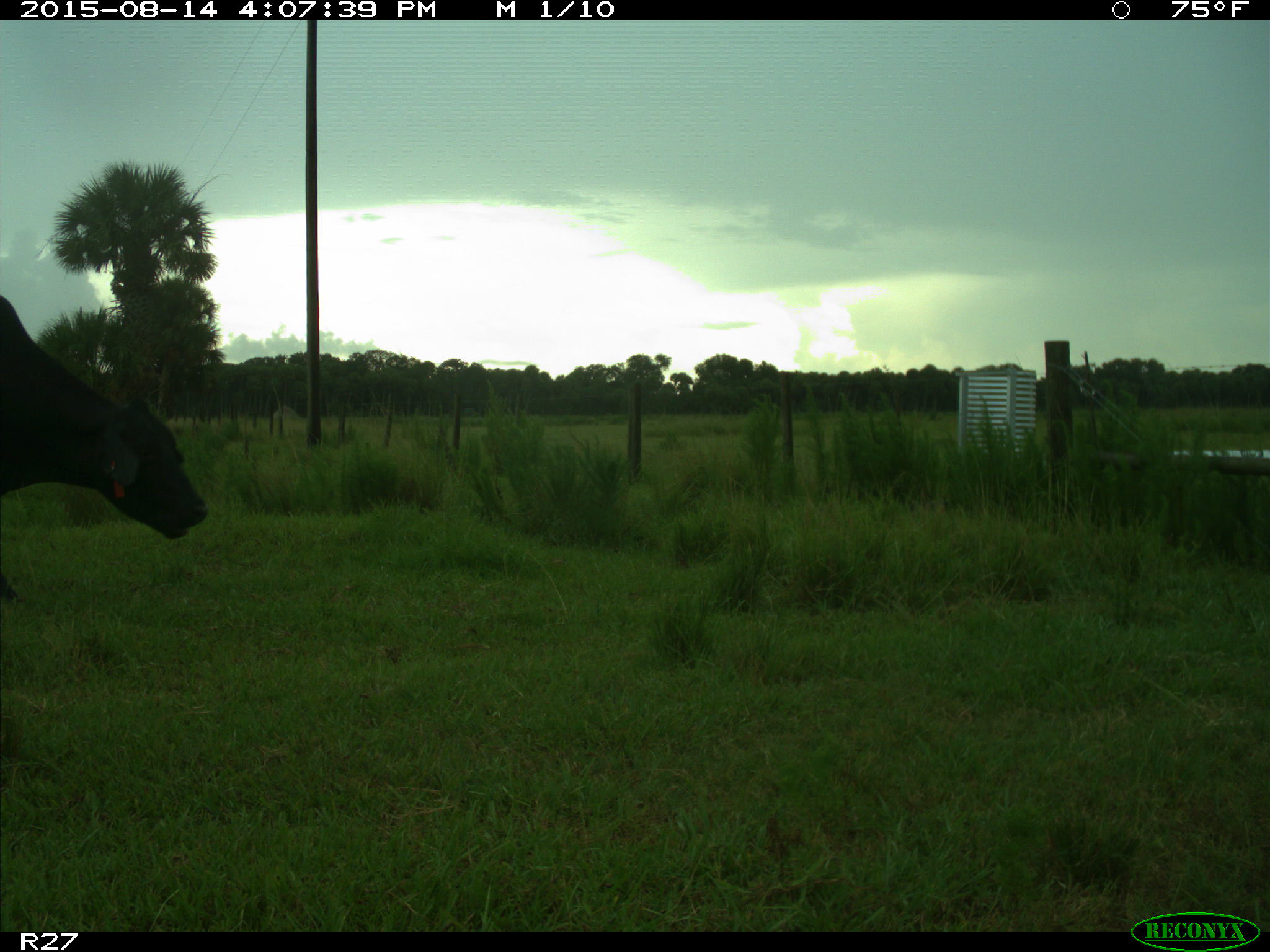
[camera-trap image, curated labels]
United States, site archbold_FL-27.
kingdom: Animalia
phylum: Chordata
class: Mammalia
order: Artiodactyla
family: Bovidae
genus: Bos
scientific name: Bos taurus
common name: domestic cow